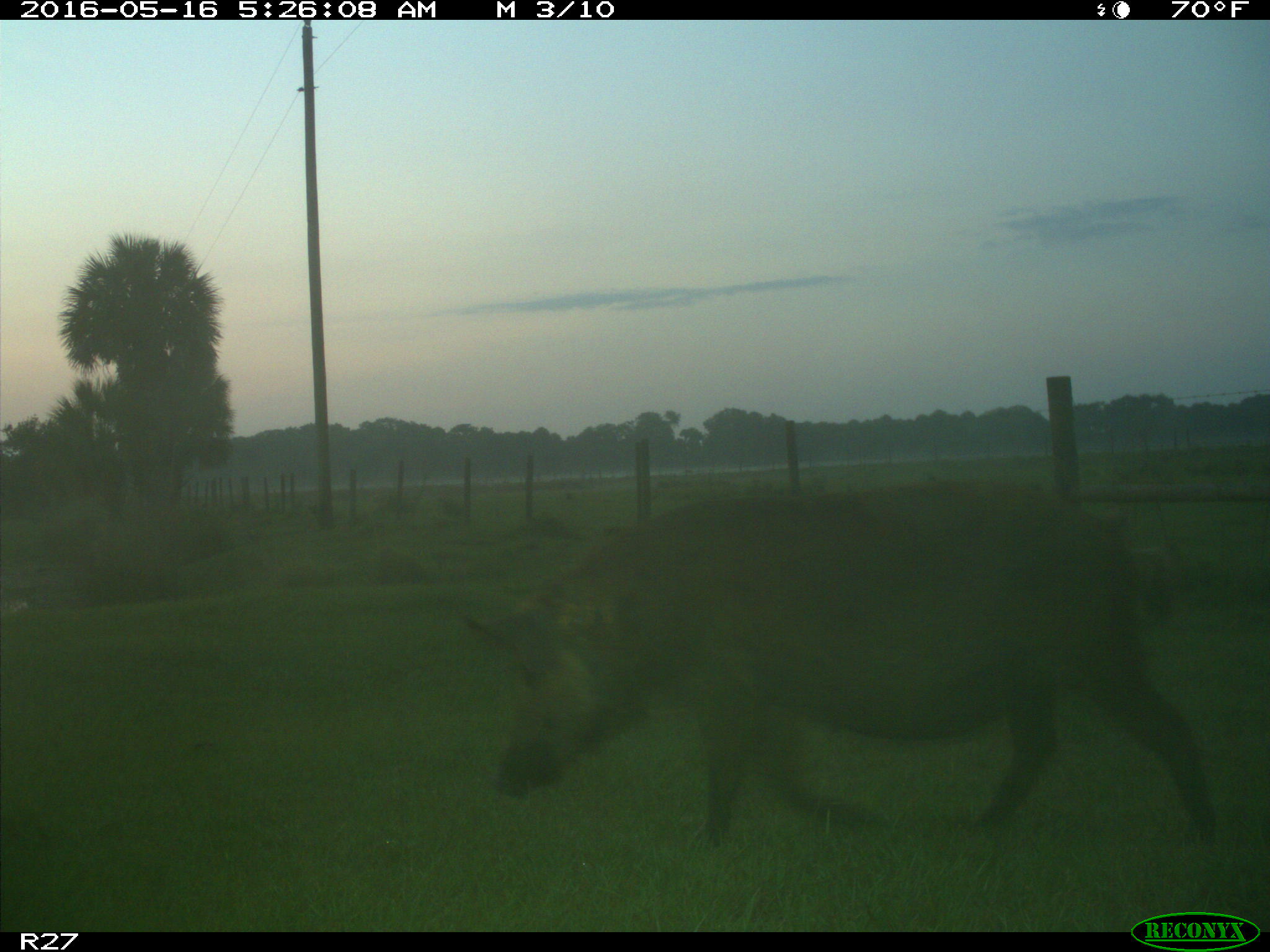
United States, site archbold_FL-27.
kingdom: Animalia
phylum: Chordata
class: Mammalia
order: Artiodactyla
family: Suidae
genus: Sus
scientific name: Sus scrofa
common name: wild boar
Sus scrofa (wild boar).